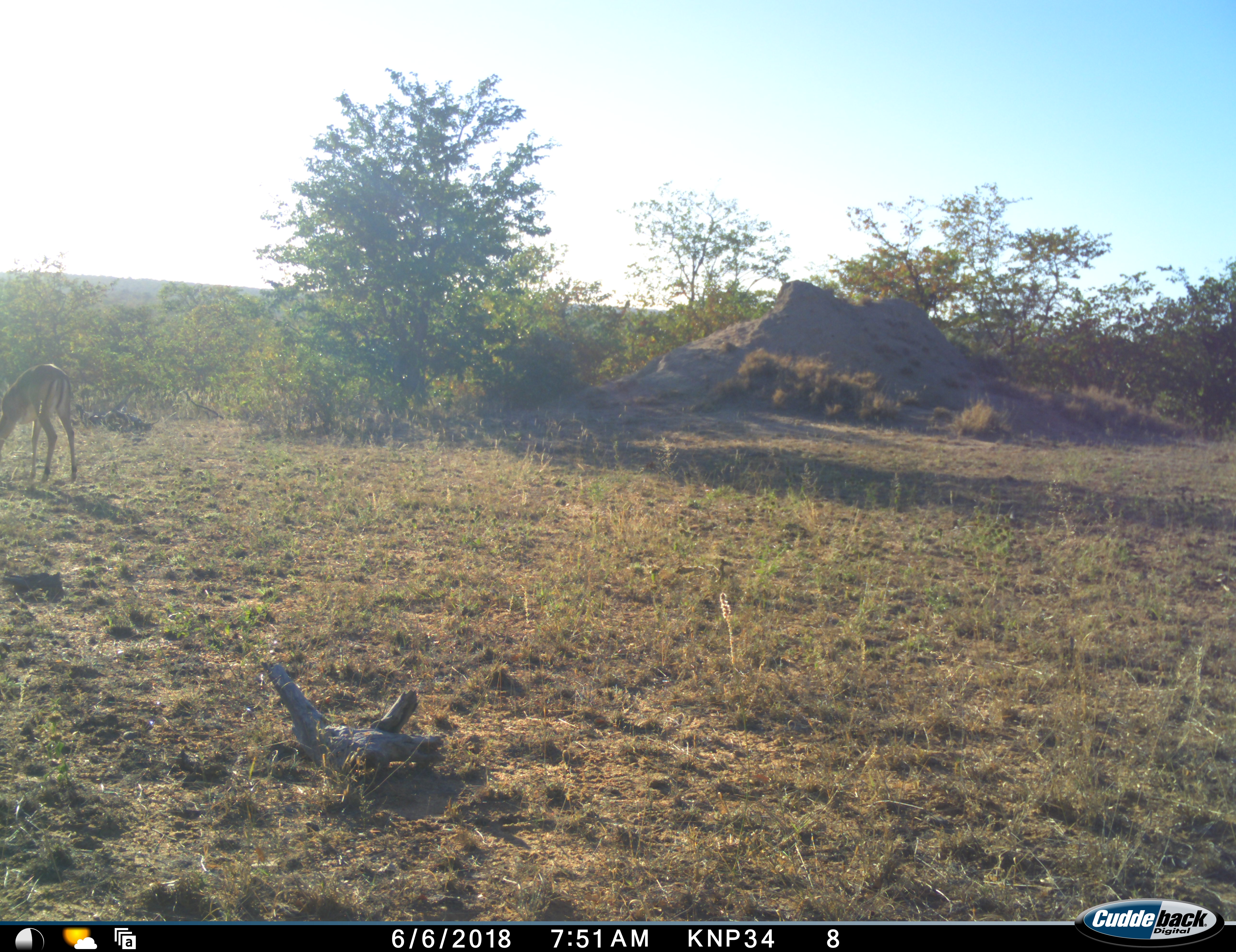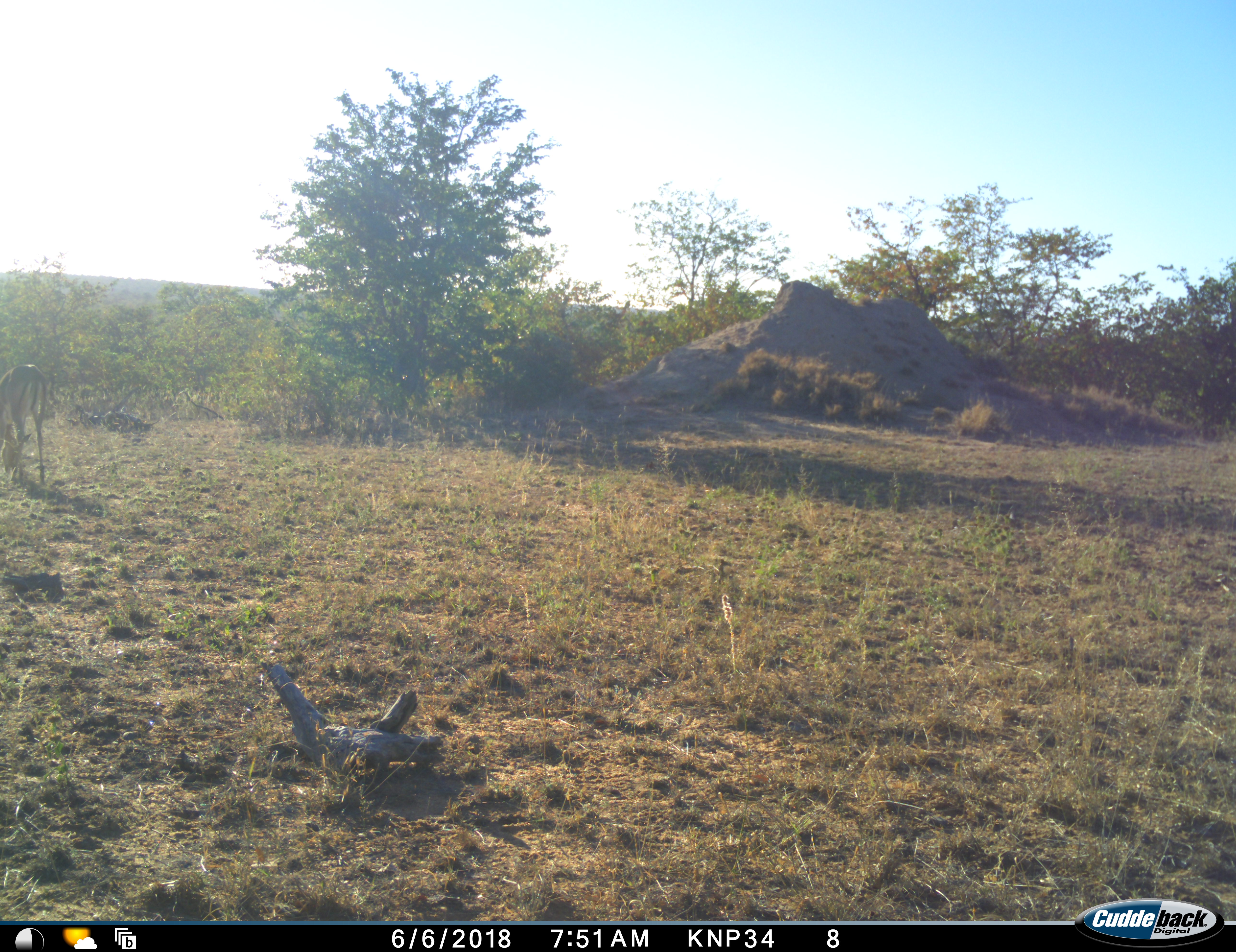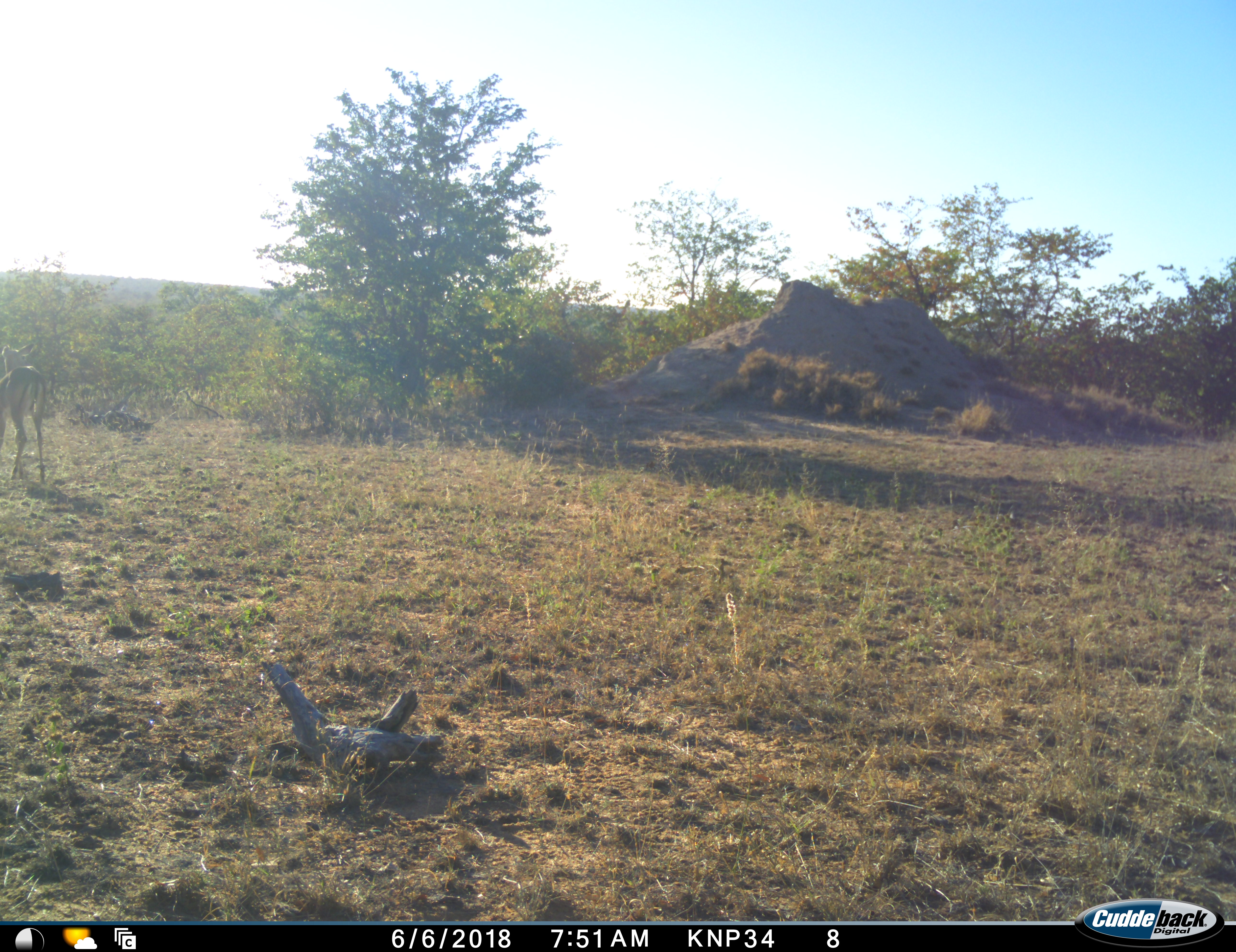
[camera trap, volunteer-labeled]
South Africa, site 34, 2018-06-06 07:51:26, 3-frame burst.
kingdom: Animalia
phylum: Chordata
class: Mammalia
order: Artiodactyla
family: Bovidae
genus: Aepyceros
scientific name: Aepyceros melampus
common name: impala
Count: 1.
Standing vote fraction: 20%.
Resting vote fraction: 10%.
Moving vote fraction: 10%.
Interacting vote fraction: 0%.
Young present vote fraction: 0%.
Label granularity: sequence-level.